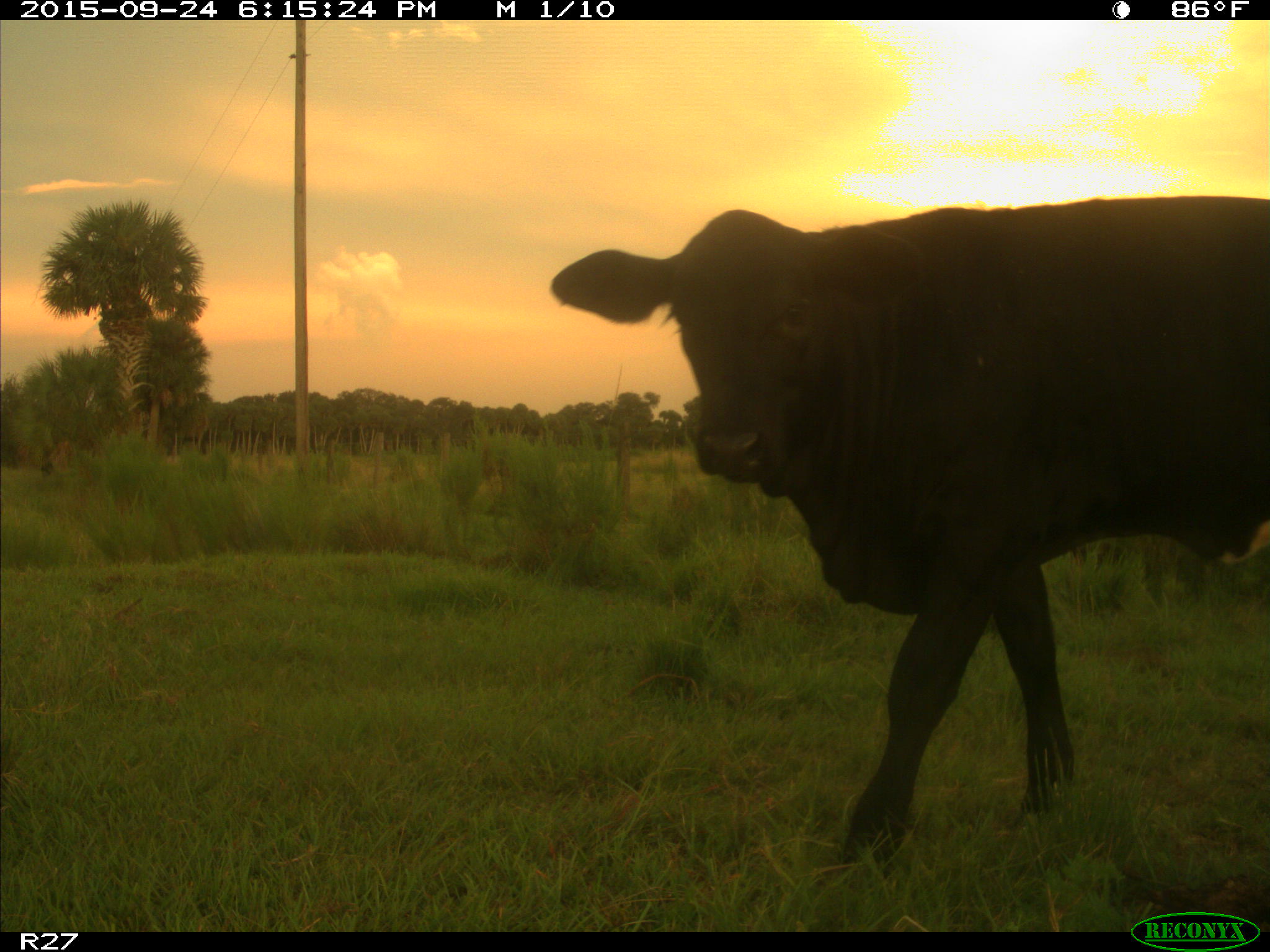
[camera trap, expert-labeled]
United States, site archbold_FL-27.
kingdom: Animalia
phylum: Chordata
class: Mammalia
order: Artiodactyla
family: Bovidae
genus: Bos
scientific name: Bos taurus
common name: domestic cow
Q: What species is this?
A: Bos taurus (domestic cow).